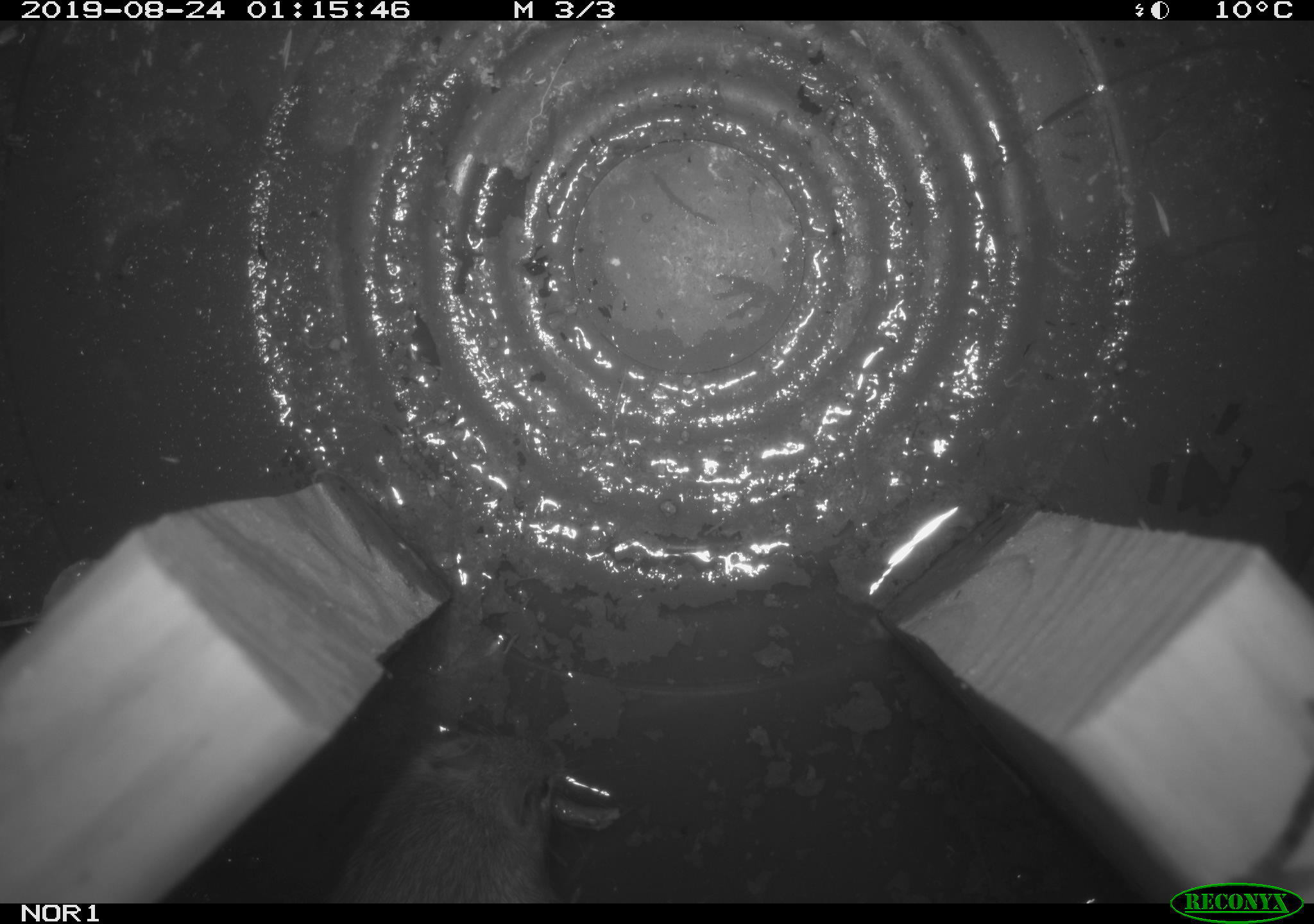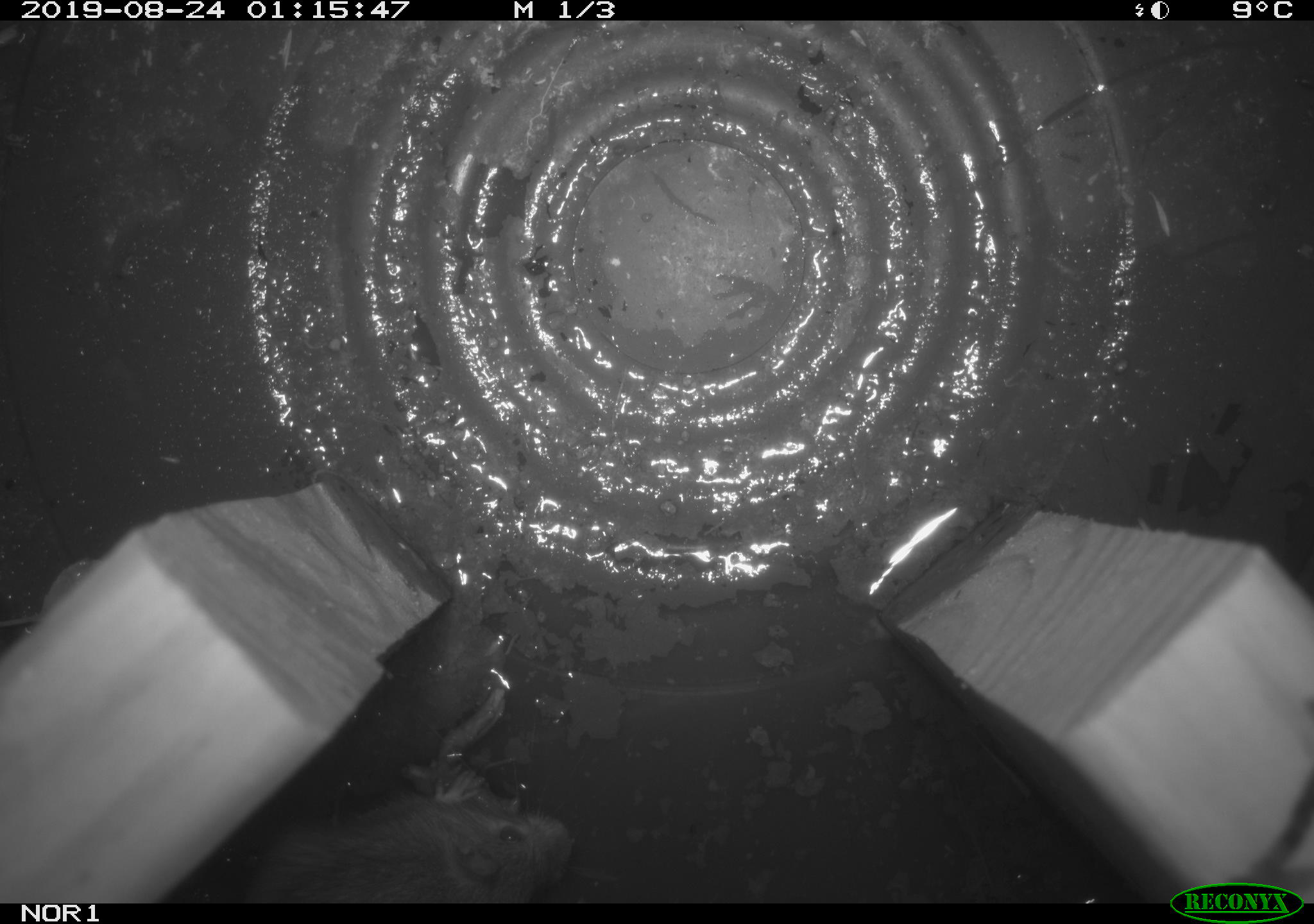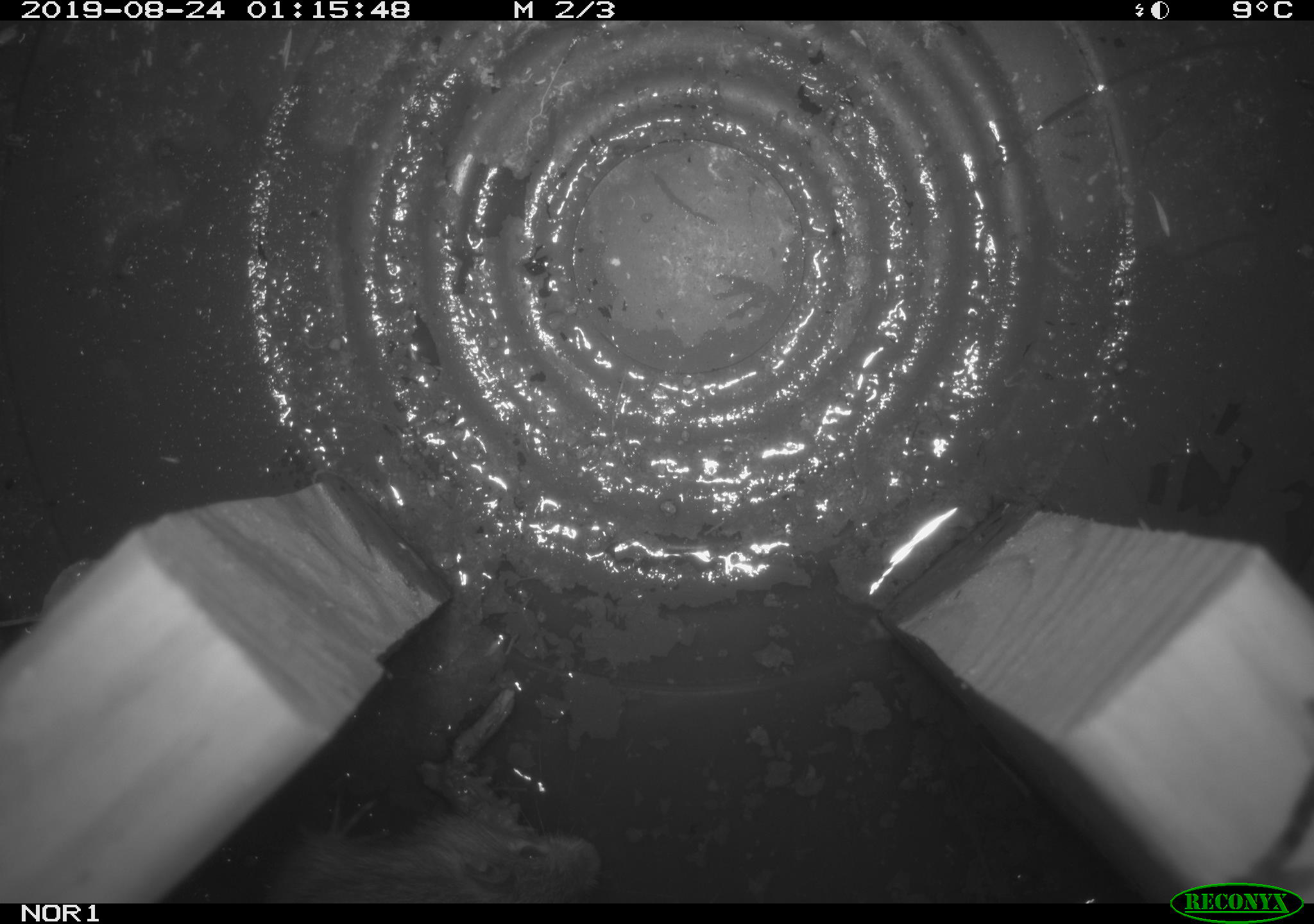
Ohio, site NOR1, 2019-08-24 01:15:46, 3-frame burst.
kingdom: Animalia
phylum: Chordata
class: Mammalia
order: Rodentia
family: Zapodidae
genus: Napaeozapus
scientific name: Napaeozapus insignis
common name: woodland jumping mouse